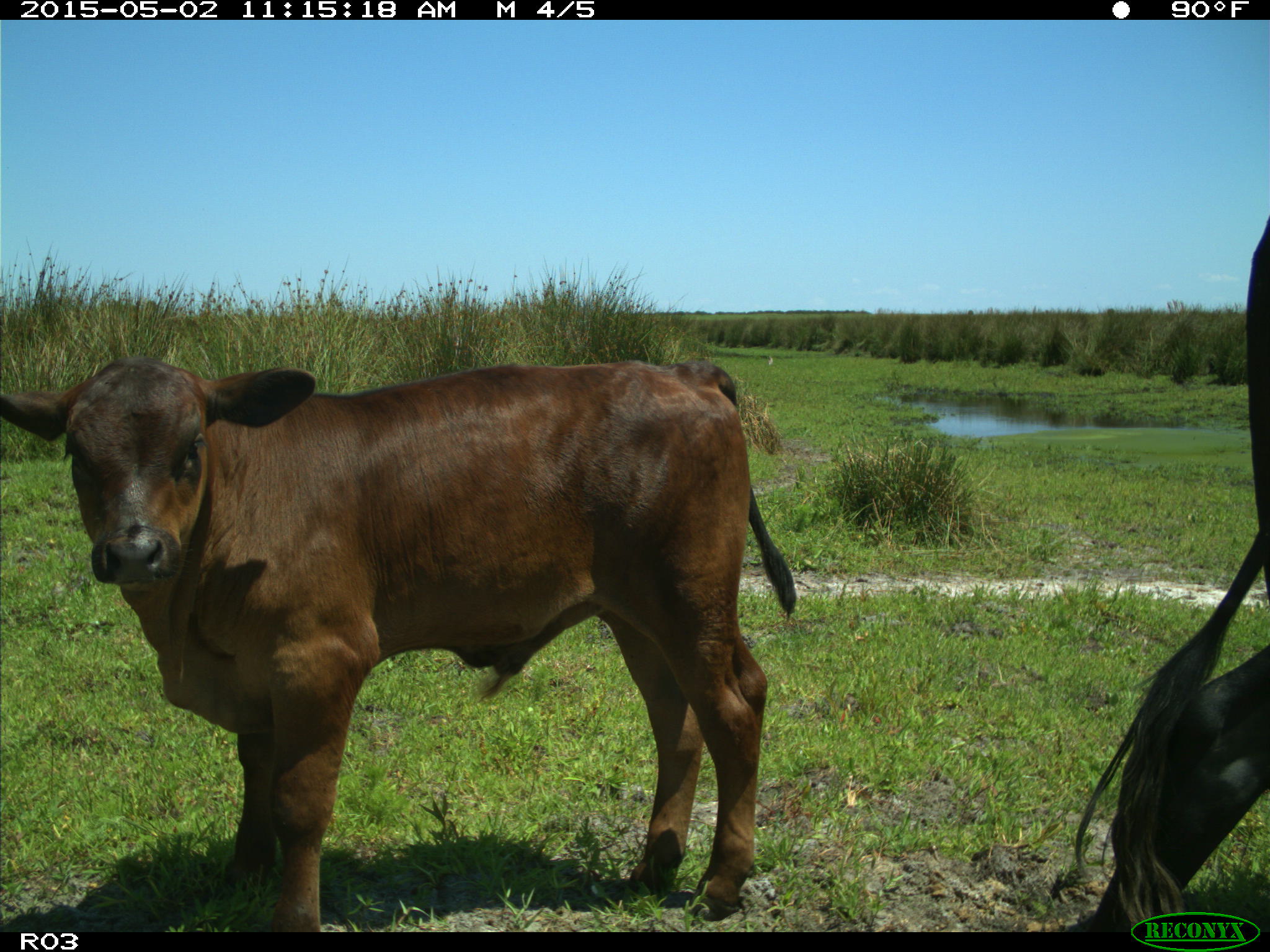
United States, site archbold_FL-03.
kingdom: Animalia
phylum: Chordata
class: Mammalia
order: Artiodactyla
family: Bovidae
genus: Bos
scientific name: Bos taurus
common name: domestic cow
Bos taurus (domestic cow).